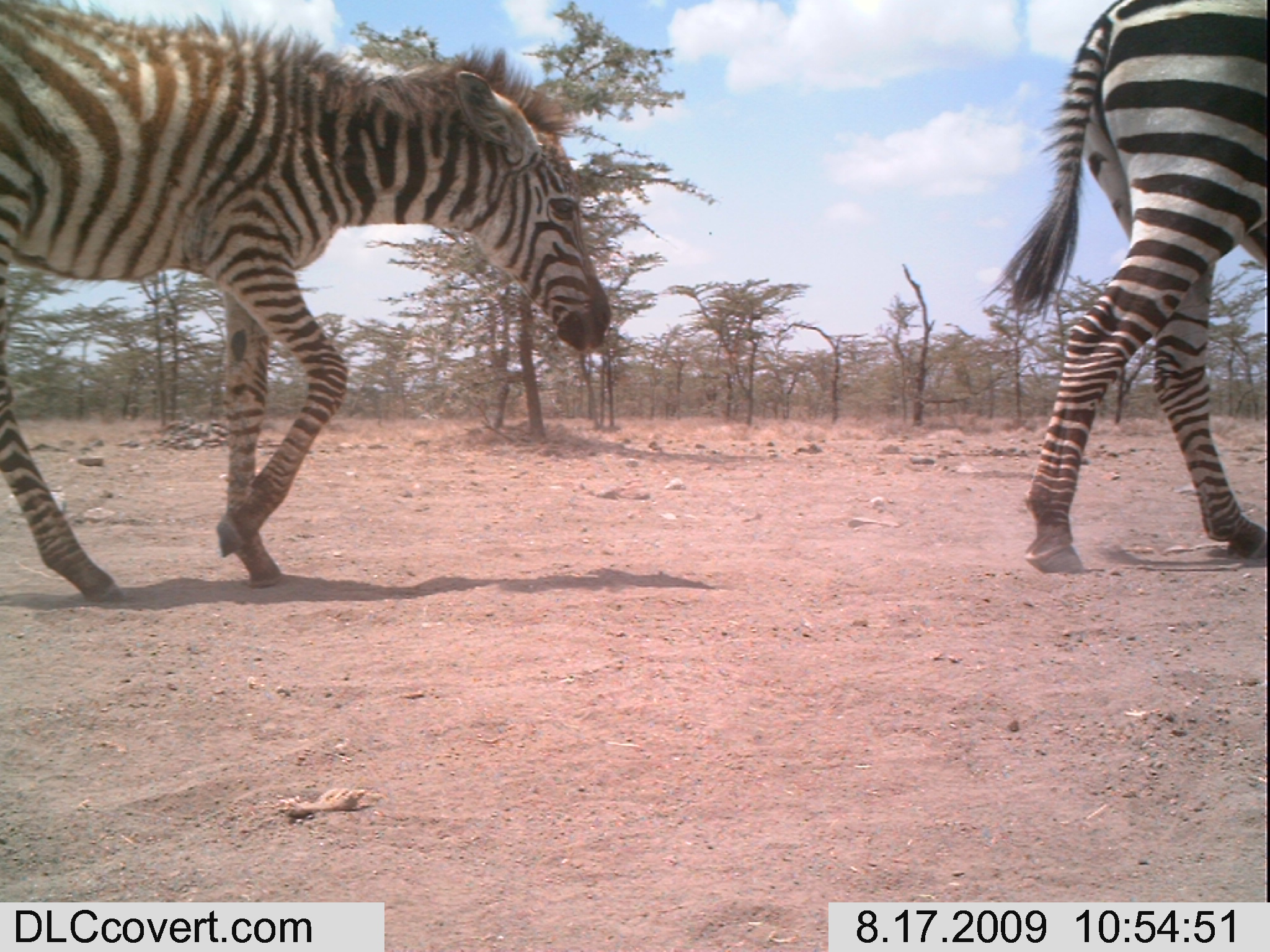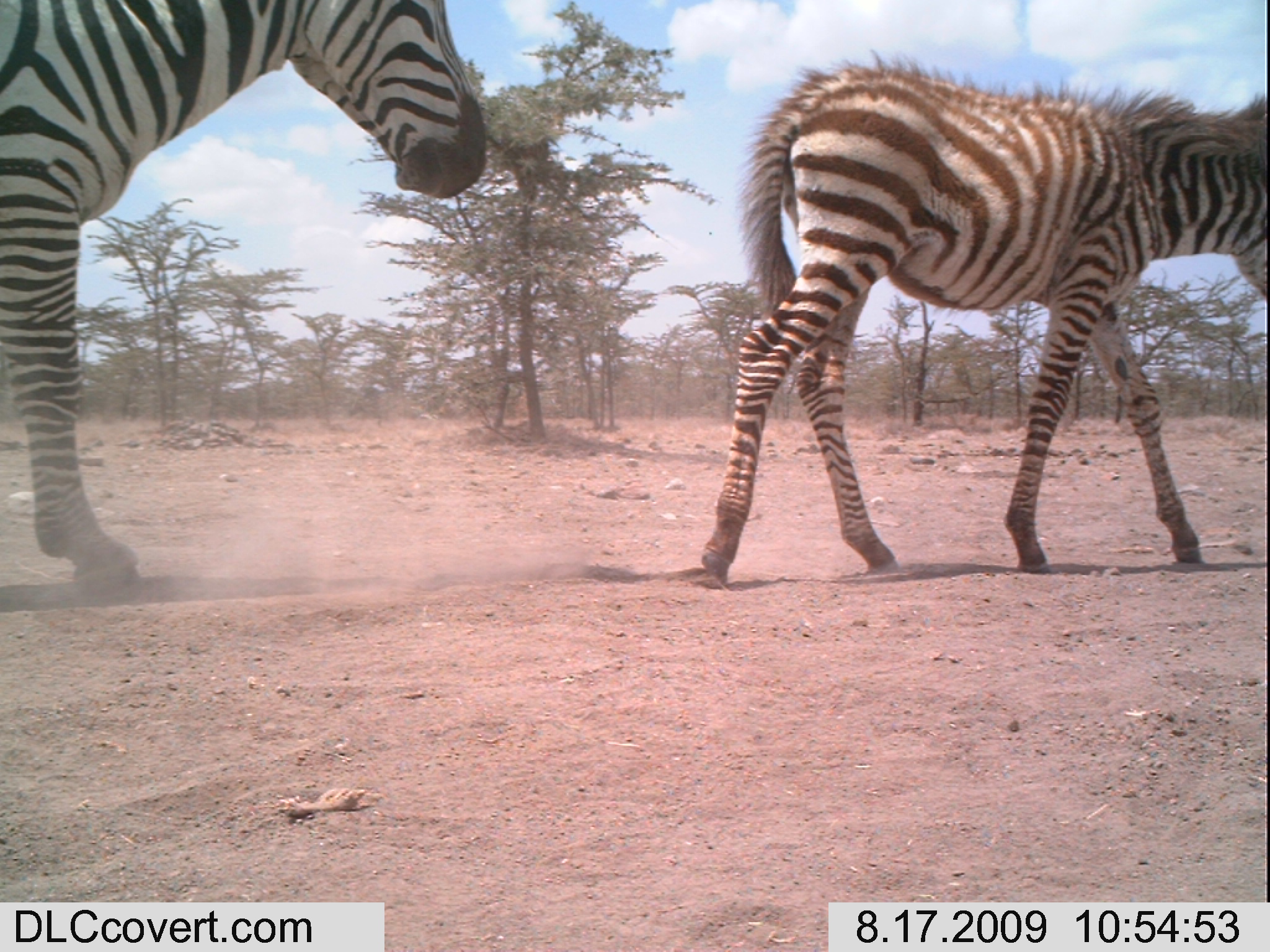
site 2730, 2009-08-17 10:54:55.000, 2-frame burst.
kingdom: Animalia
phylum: Chordata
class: Mammalia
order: Perissodactyla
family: Equidae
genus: Equus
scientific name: Equus quagga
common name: plains zebra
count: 2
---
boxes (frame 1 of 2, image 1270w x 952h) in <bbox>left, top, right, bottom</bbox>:
equus quagga: <bbox>0, 0, 614, 600</bbox>; <bbox>975, 0, 1270, 576</bbox>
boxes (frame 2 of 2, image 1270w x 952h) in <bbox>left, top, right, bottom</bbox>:
equus quagga: <bbox>692, 40, 1270, 584</bbox>; <bbox>0, 0, 490, 597</bbox>